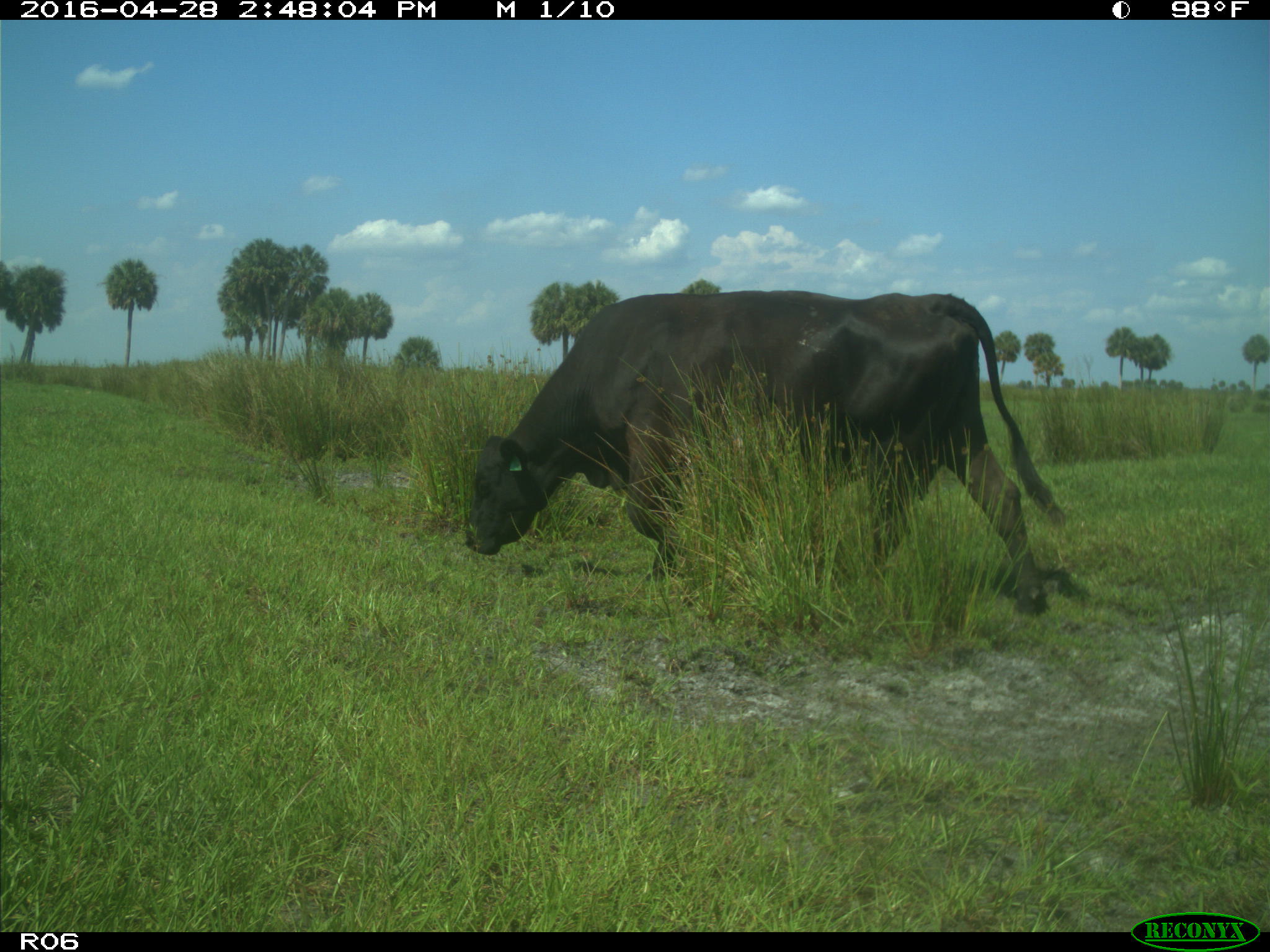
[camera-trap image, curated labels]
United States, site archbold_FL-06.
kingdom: Animalia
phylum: Chordata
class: Mammalia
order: Artiodactyla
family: Bovidae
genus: Bos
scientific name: Bos taurus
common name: domestic cow